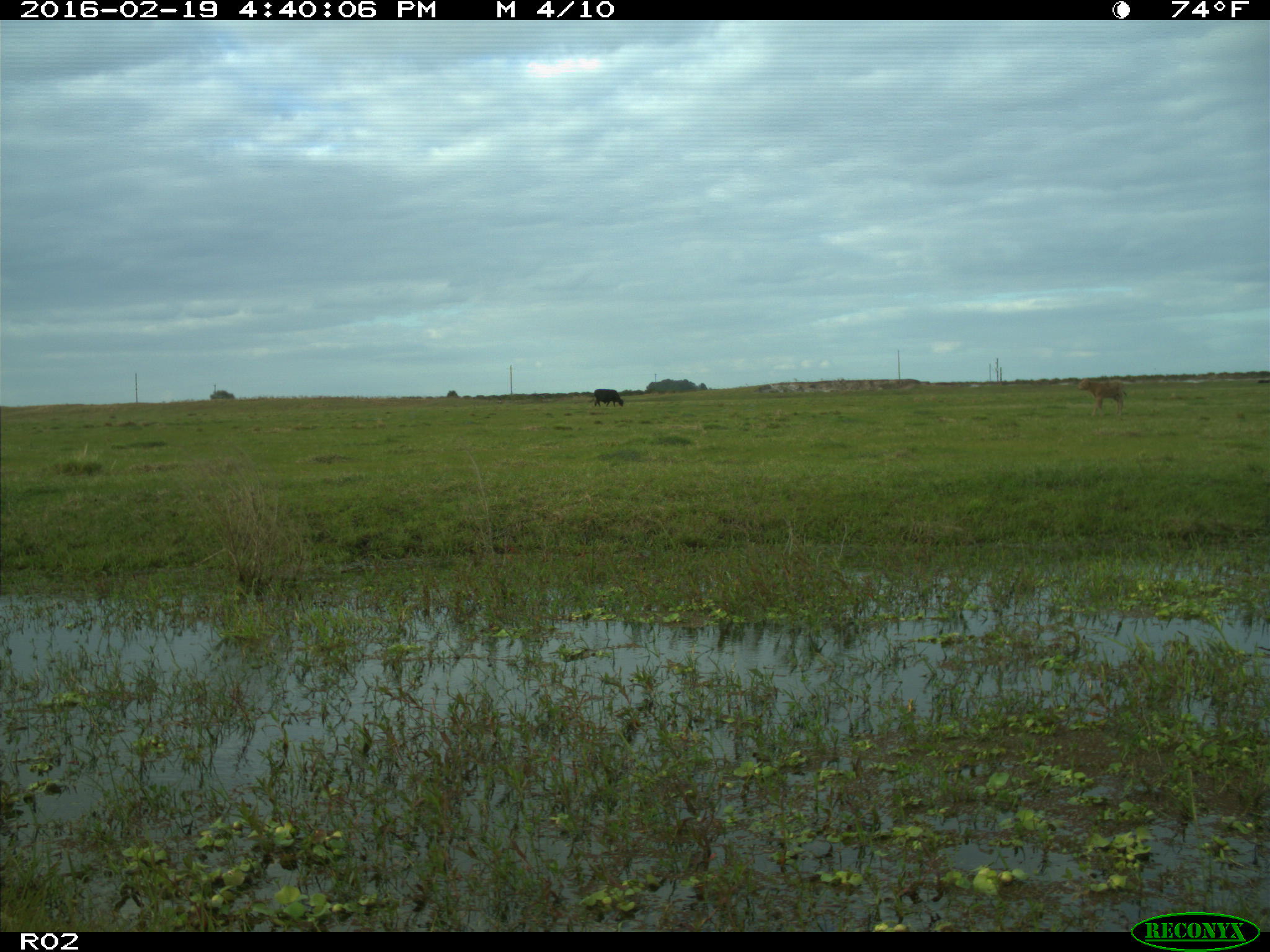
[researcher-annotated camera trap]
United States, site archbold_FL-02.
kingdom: Animalia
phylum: Chordata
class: Mammalia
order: Artiodactyla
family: Bovidae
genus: Bos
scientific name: Bos taurus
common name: domestic cow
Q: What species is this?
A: Bos taurus (domestic cow).